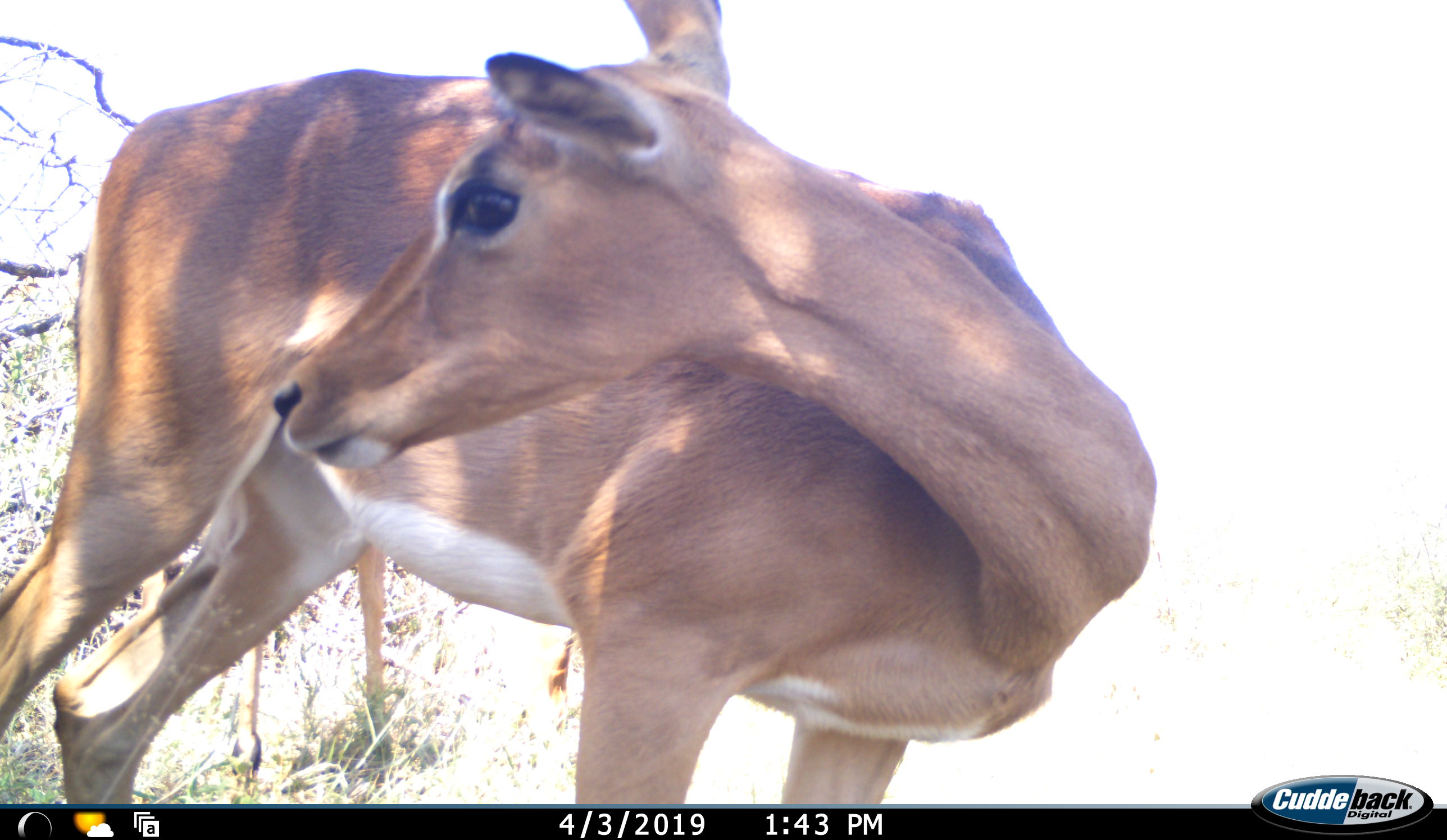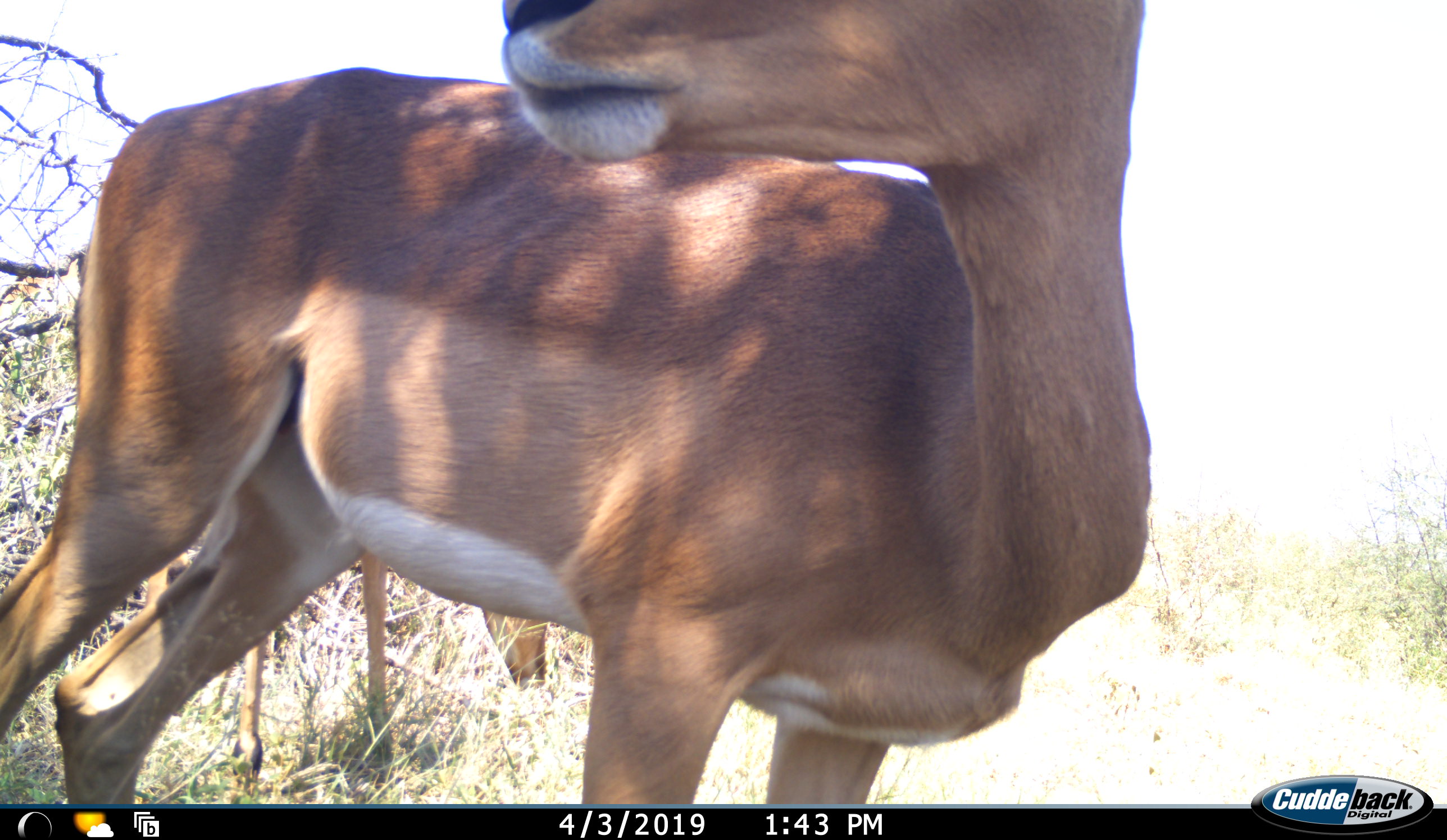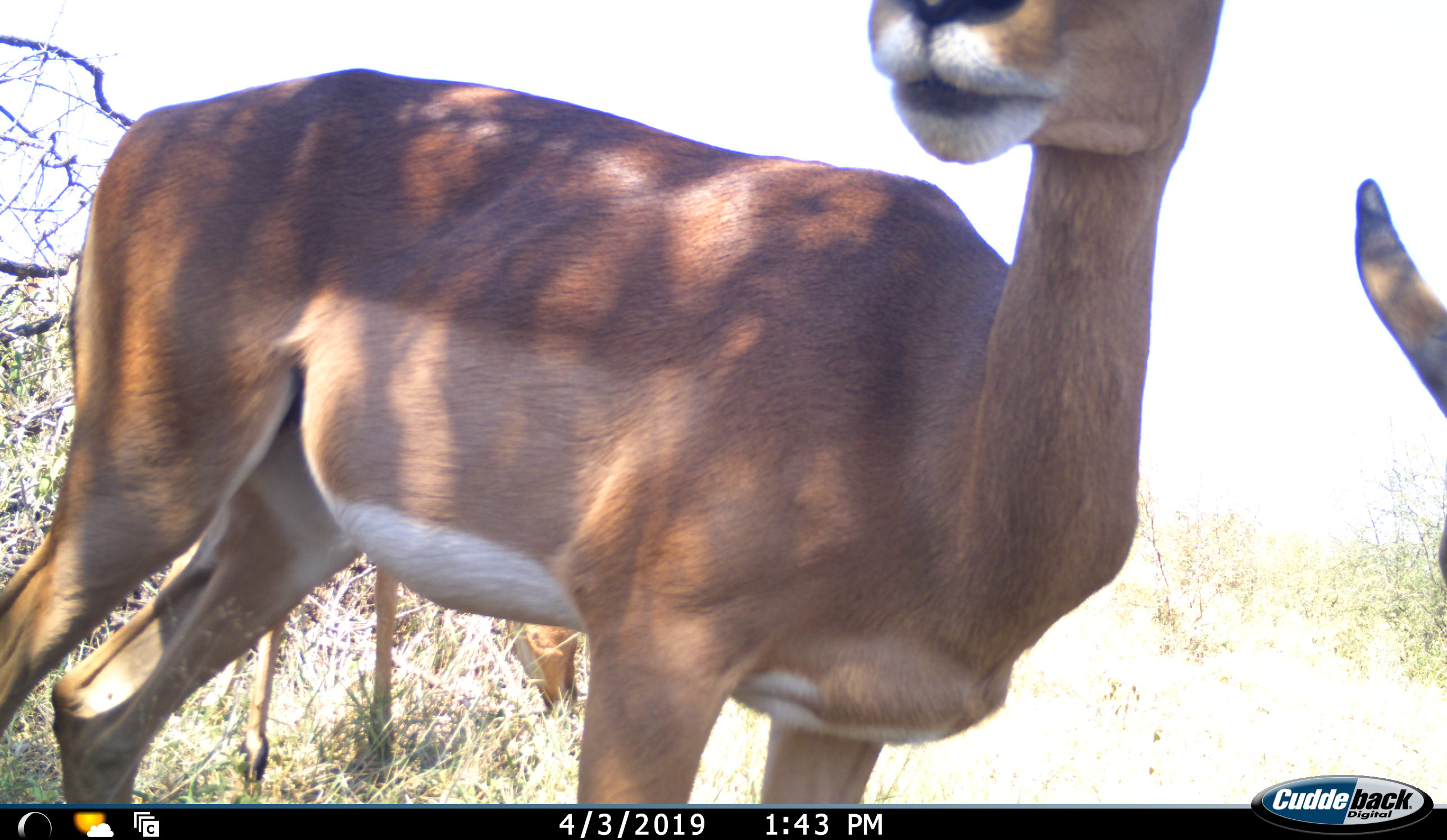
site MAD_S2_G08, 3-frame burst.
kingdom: Animalia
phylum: Chordata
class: Mammalia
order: Artiodactyla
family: Bovidae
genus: Aepyceros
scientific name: Aepyceros melampus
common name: impala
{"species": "impala (Aepyceros melampus)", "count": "3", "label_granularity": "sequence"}